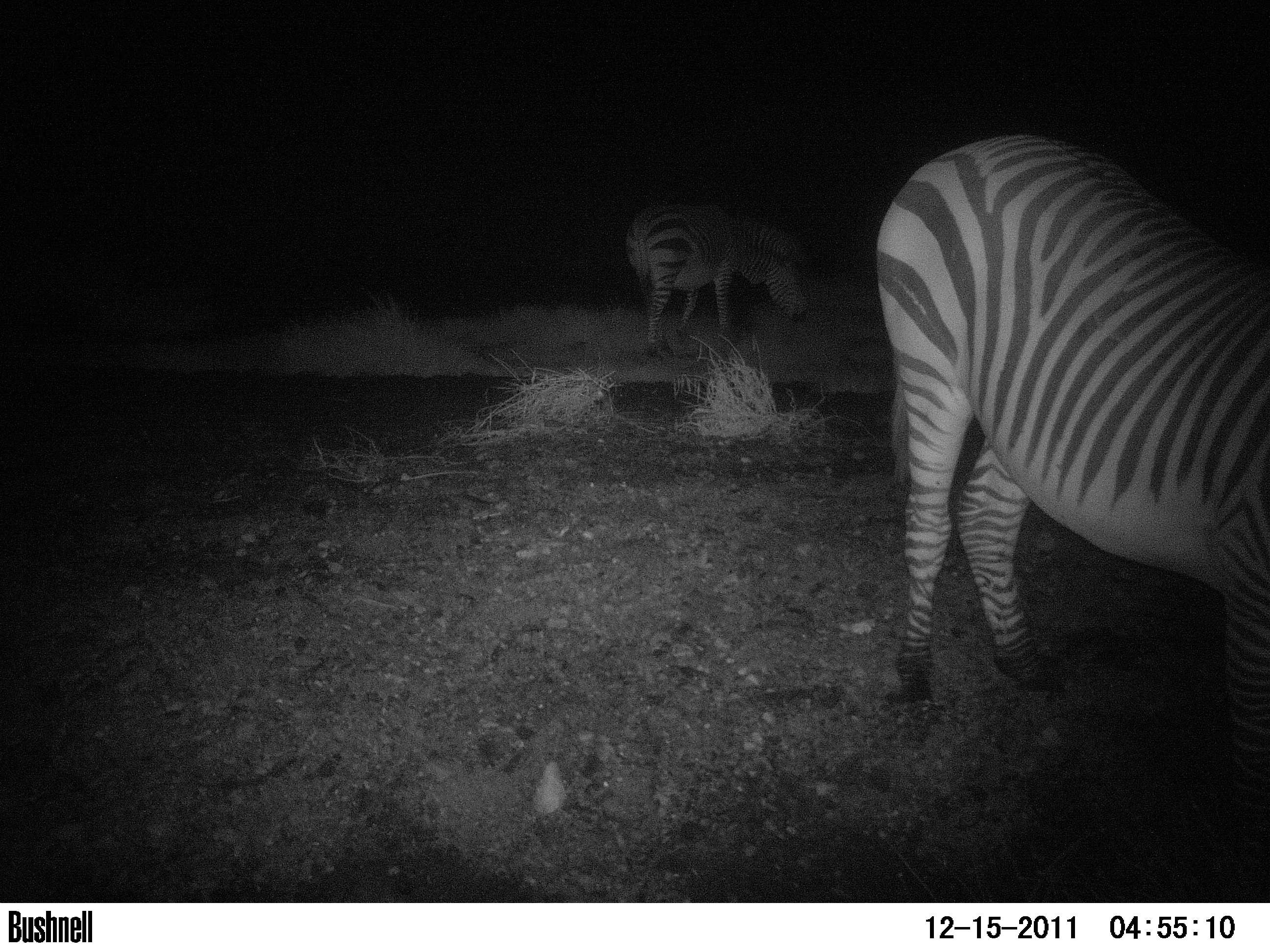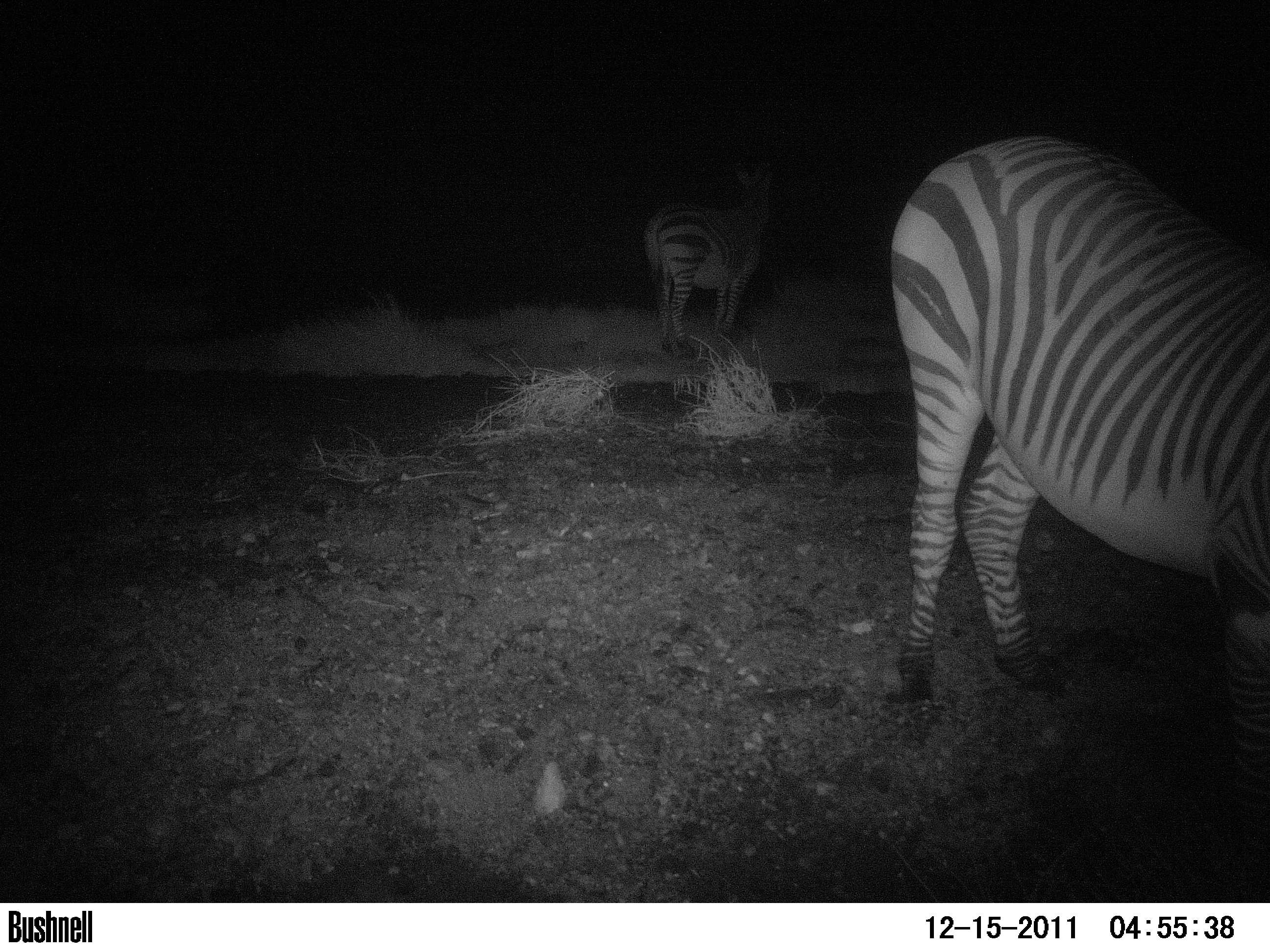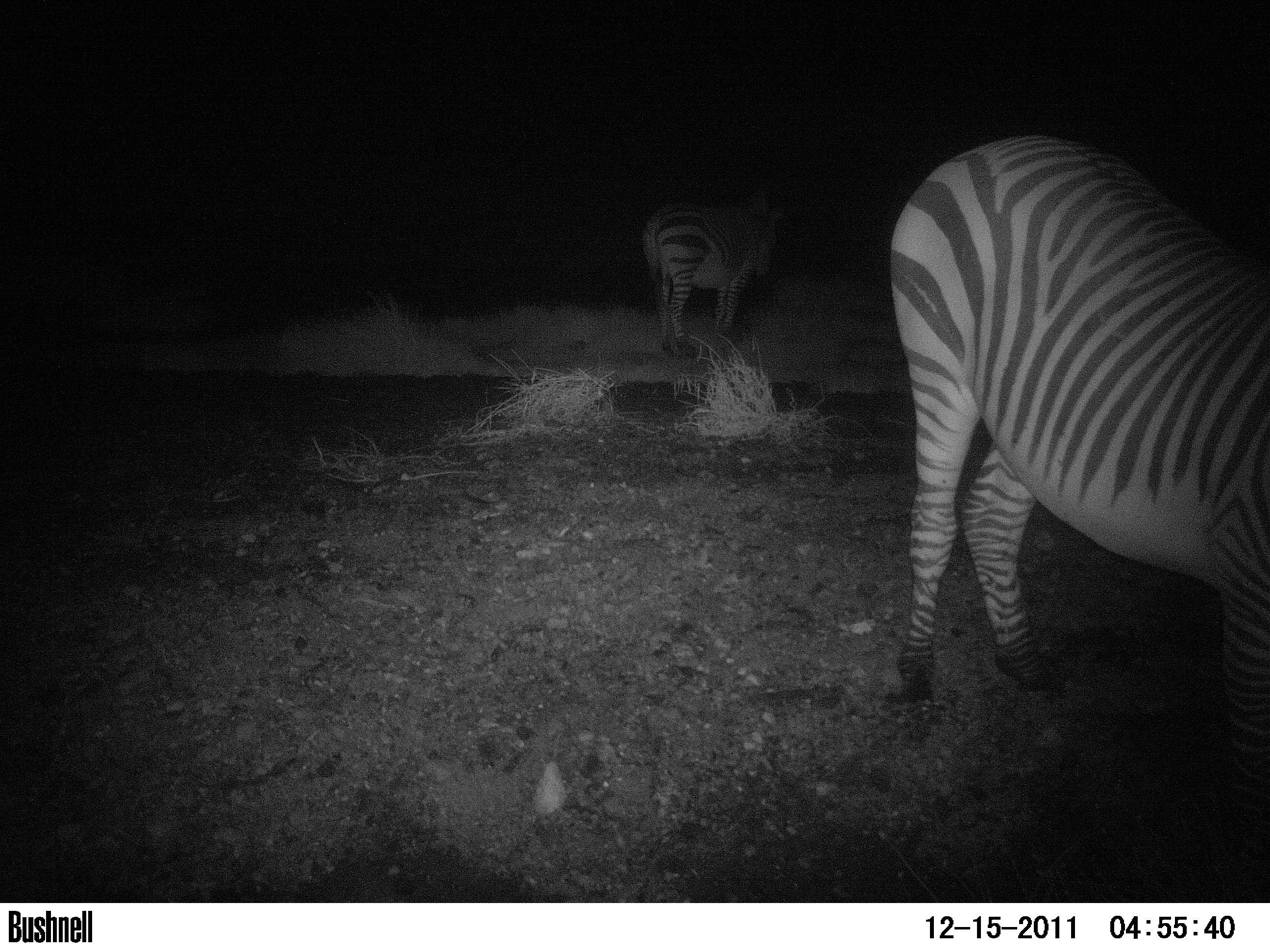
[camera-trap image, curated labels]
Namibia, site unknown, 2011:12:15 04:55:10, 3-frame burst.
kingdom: Animalia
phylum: Chordata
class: Mammalia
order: Perissodactyla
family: Equidae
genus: Equus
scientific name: Equus zebra hartmannae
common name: hartmann's mountain zebra